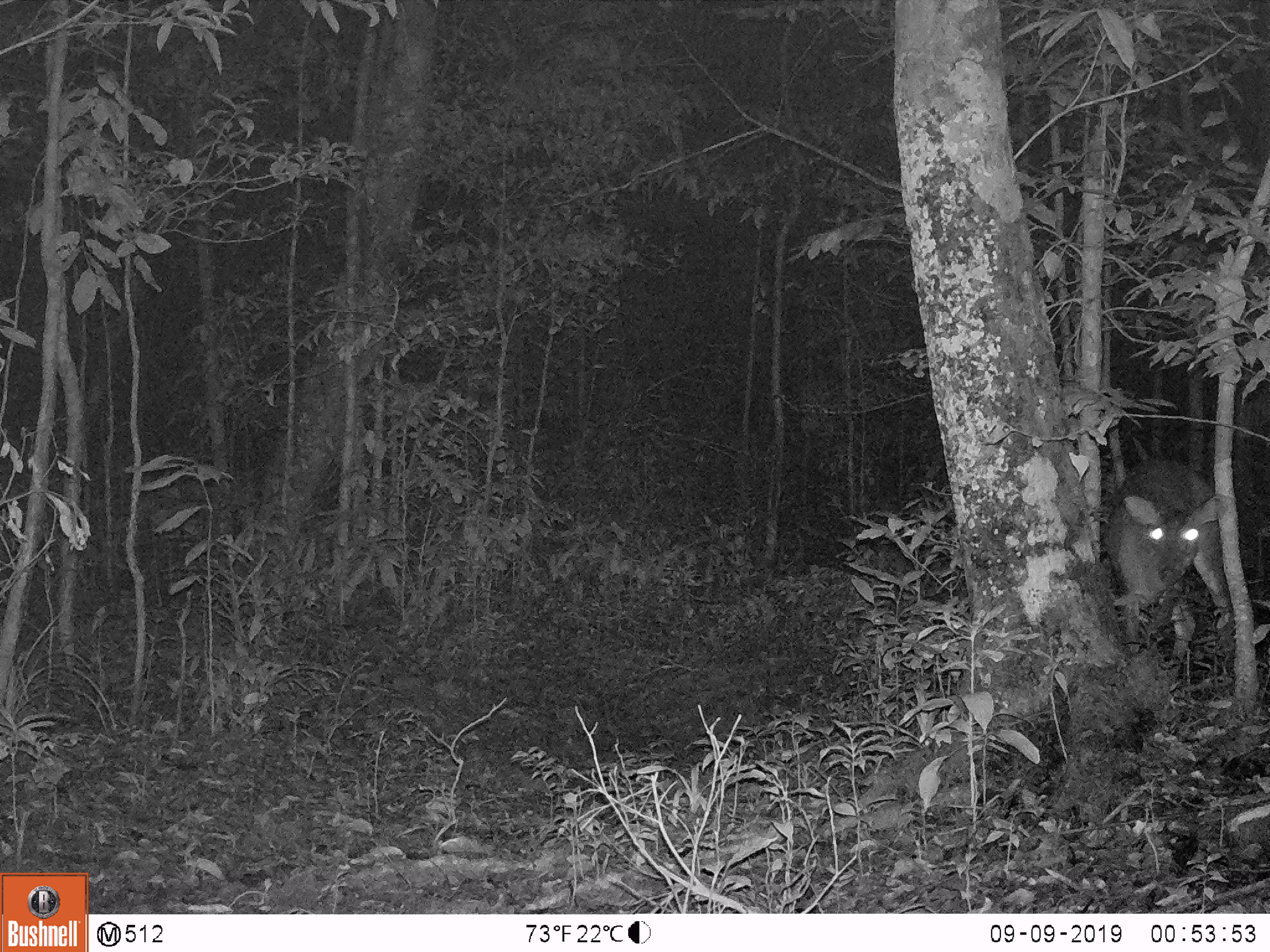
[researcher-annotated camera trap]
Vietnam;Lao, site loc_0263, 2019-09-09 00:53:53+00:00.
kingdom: Animalia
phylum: Chordata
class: Mammalia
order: Artiodactyla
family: Cervidae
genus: Muntiacus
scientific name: Muntiacus vuquangensis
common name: large-antlered muntjac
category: large antlered muntjac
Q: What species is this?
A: Large antlered muntjac (large-antlered muntjac) (Muntiacus vuquangensis).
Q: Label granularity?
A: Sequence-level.